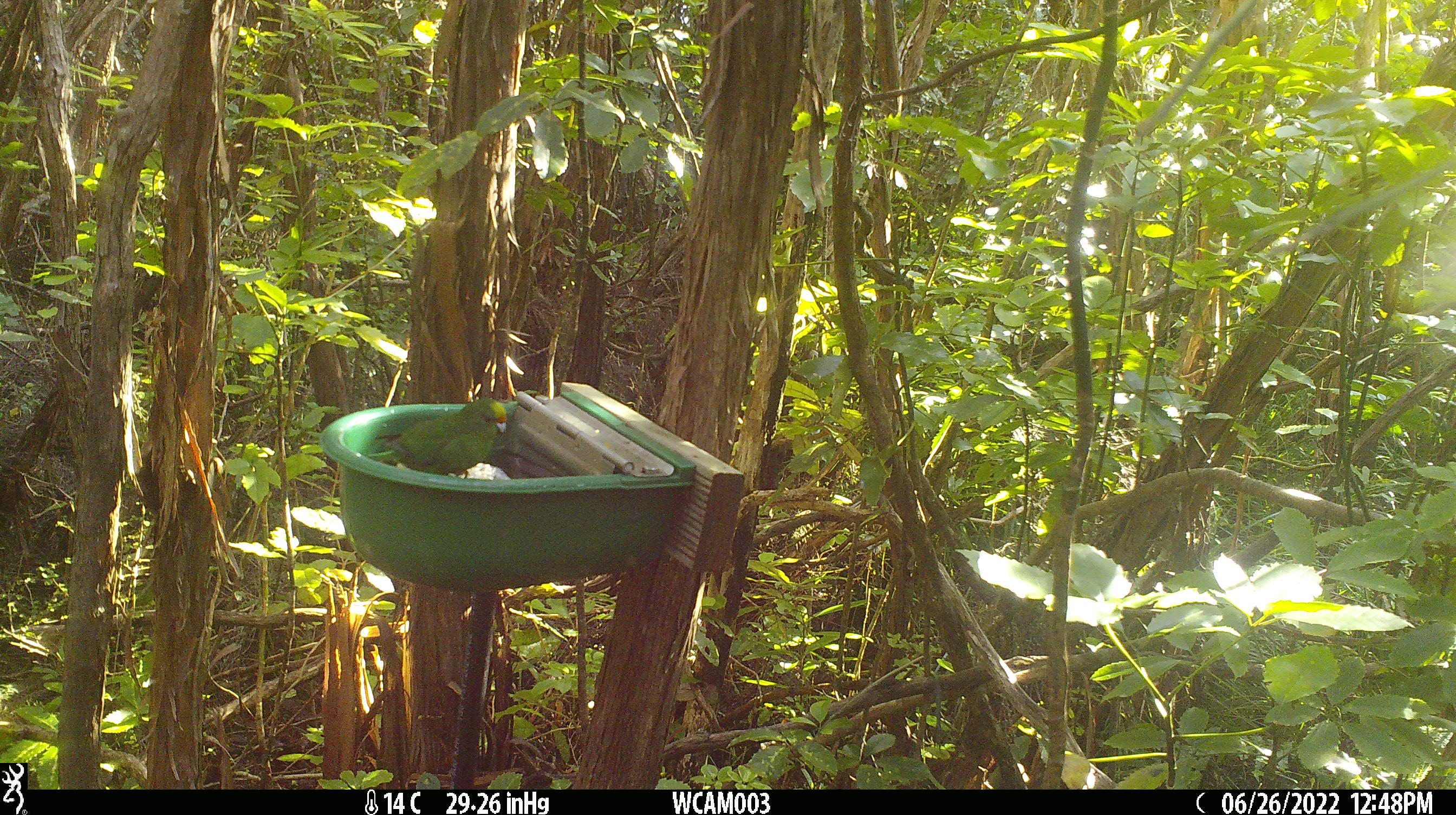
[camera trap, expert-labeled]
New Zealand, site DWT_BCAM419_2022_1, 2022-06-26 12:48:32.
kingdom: Animalia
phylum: Chordata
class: Aves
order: Psittaciformes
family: Psittaculidae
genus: Cyanoramphus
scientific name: Cyanoramphus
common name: parakeet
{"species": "parakeet (Cyanoramphus)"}